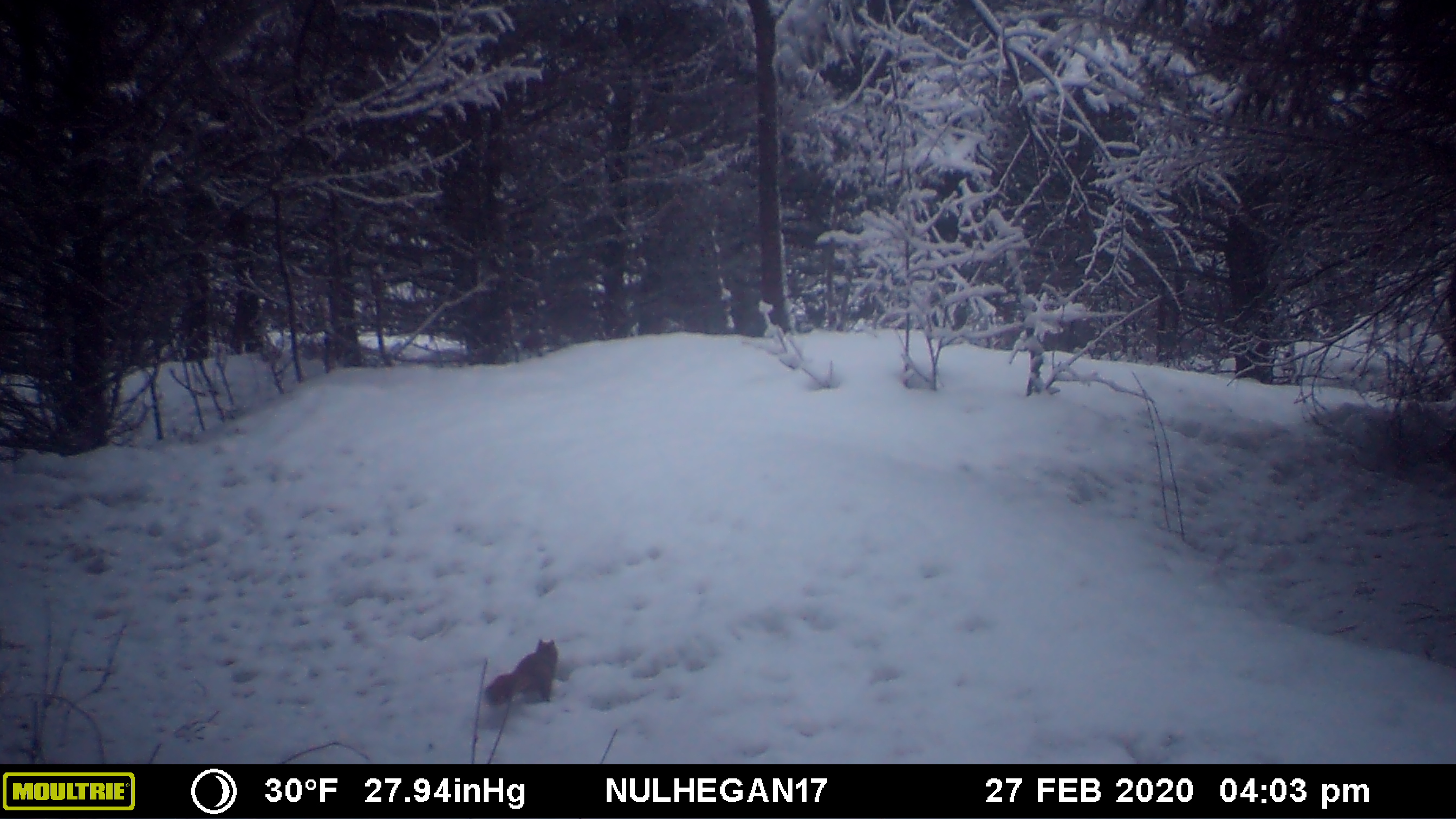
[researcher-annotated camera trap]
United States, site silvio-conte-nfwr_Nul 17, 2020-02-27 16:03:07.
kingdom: Animalia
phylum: Chordata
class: Mammalia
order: Rodentia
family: Sciuridae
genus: Tamiasciurus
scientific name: Tamiasciurus hudsonicus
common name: red squirrel